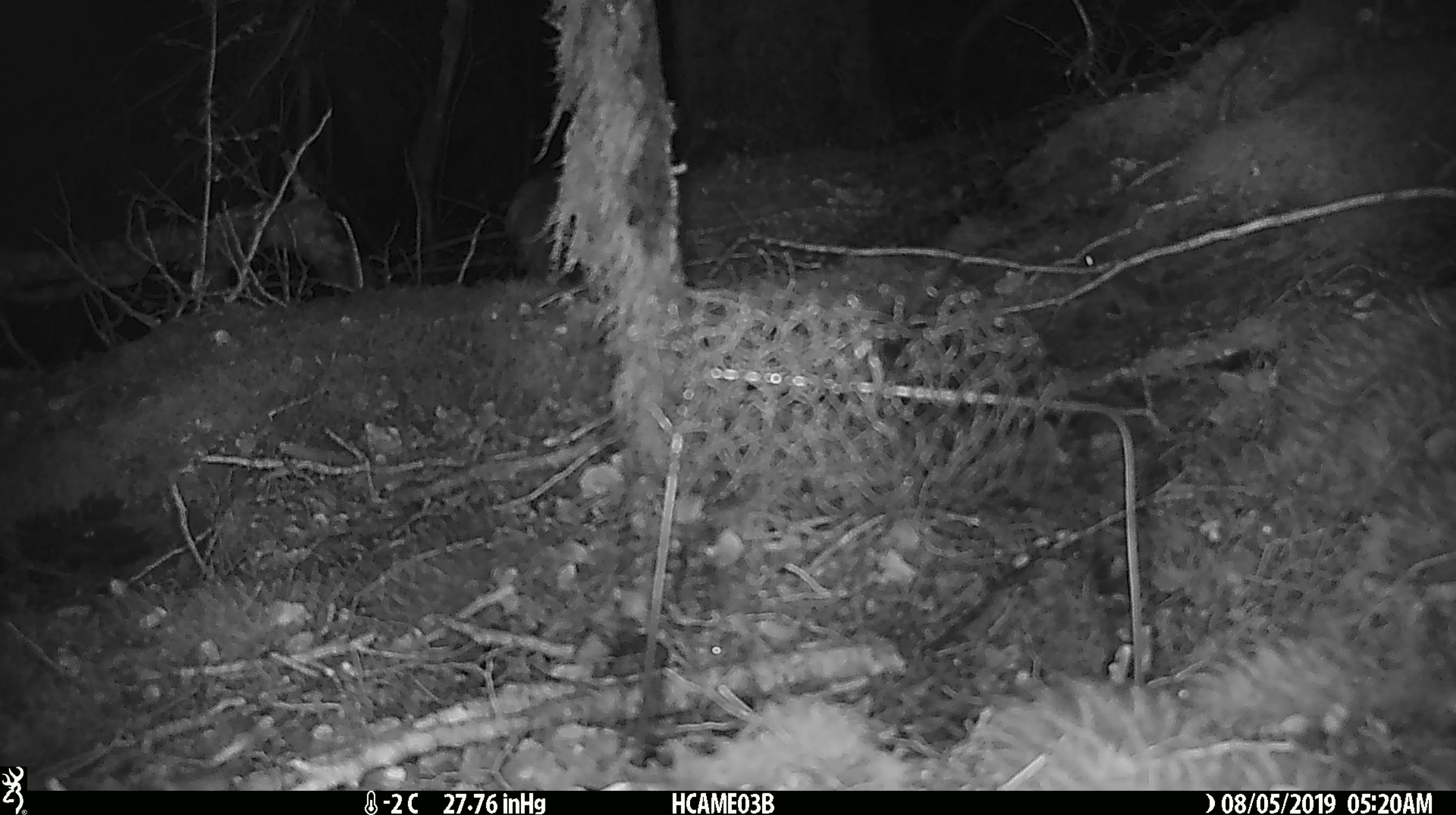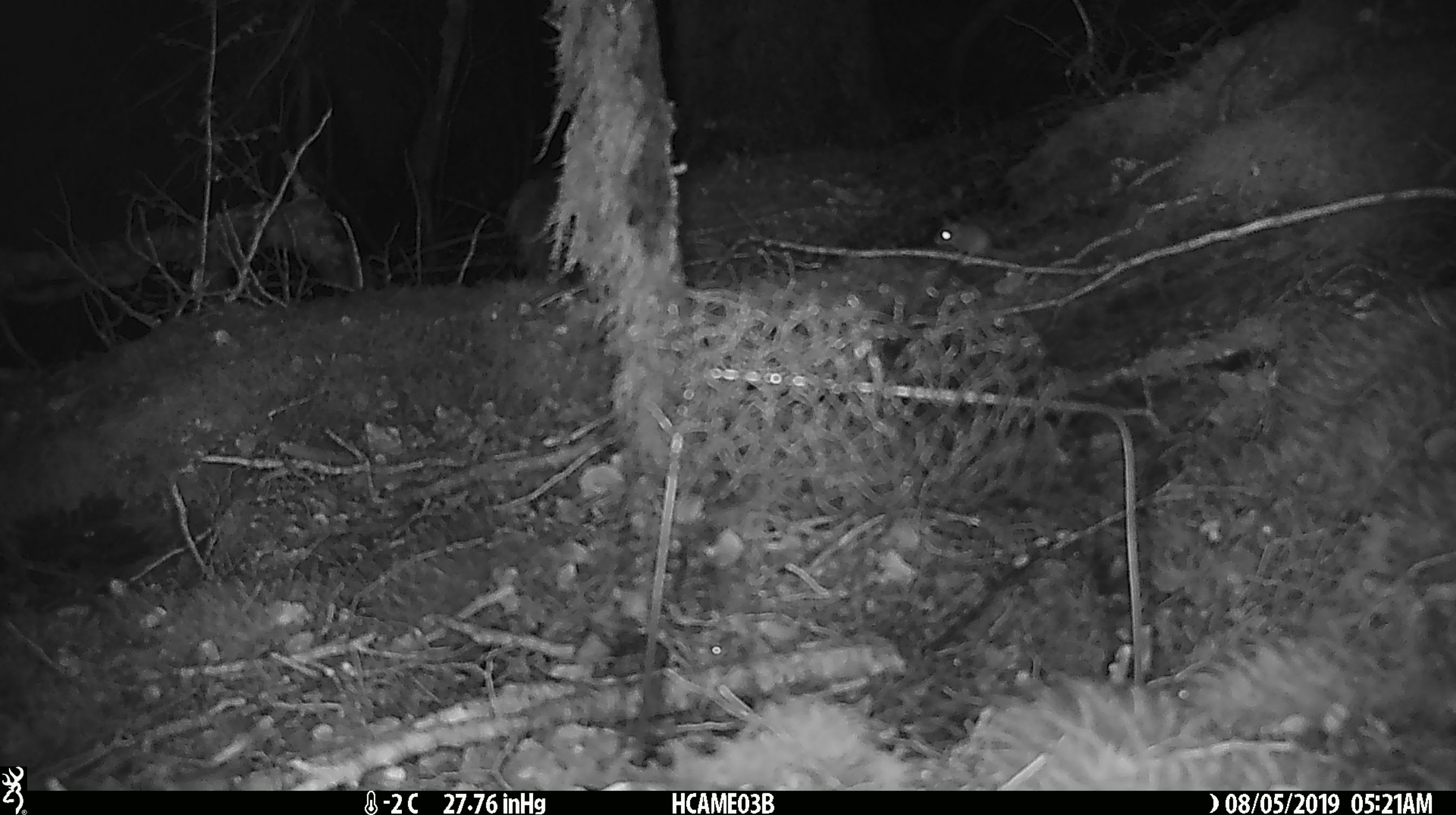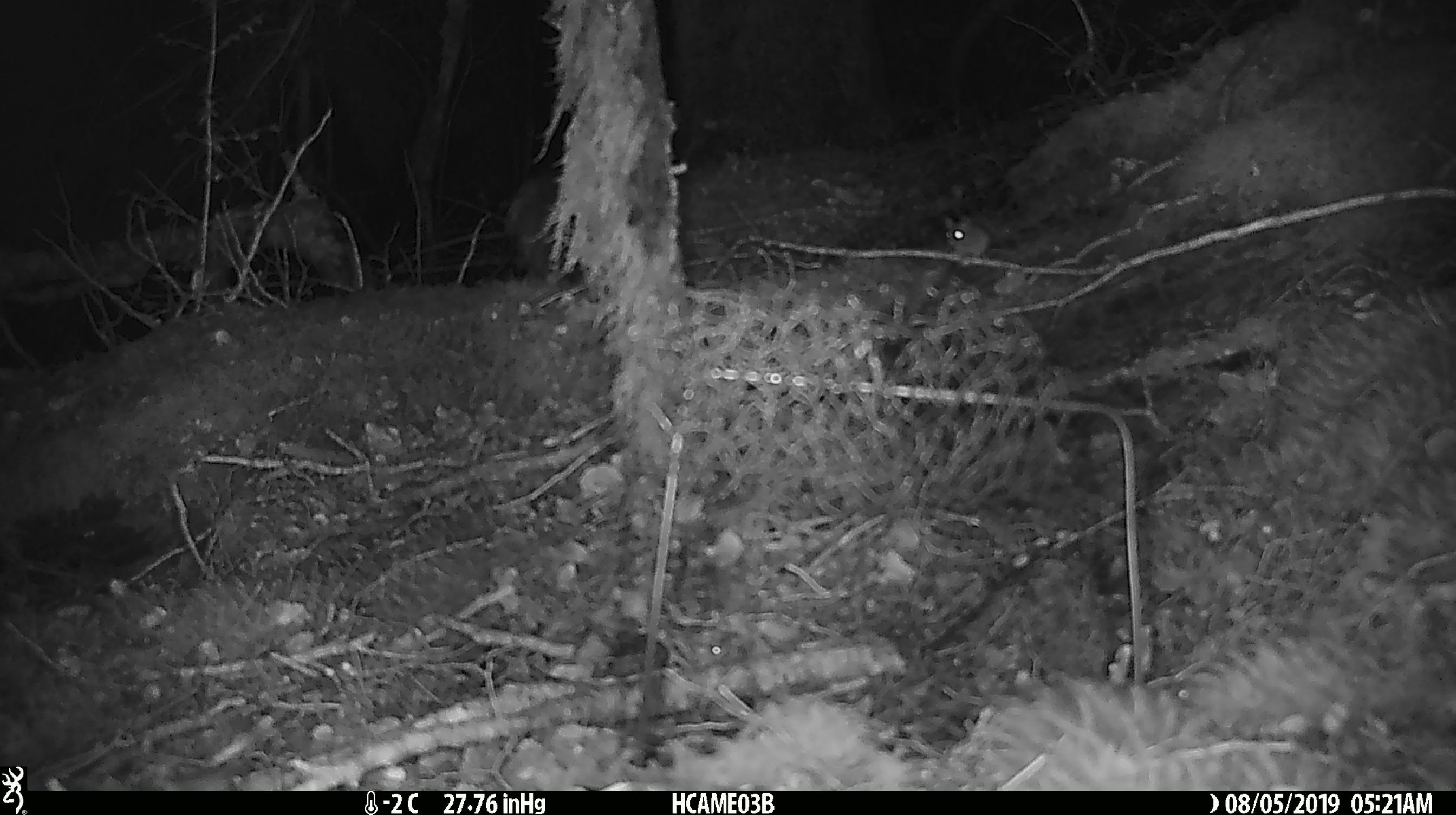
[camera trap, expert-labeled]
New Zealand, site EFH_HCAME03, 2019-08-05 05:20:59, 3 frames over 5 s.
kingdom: Animalia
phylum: Chordata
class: Mammalia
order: Rodentia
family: Muridae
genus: Mus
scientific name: Mus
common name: mouse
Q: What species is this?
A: Mouse (Mus).